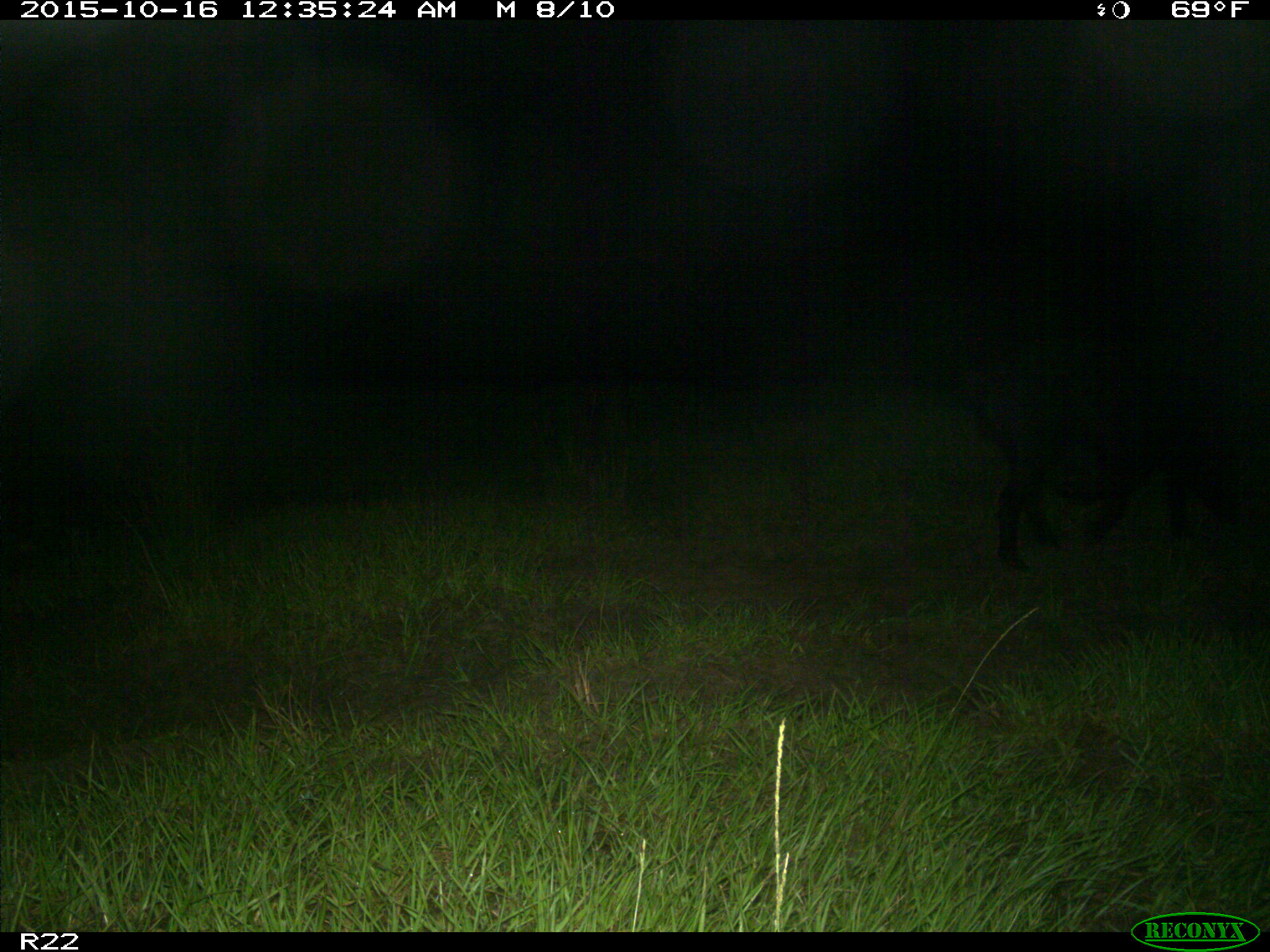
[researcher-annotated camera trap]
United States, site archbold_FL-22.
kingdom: Animalia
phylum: Chordata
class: Mammalia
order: Artiodactyla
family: Suidae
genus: Sus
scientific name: Sus scrofa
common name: wild boar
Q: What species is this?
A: Sus scrofa (wild boar).